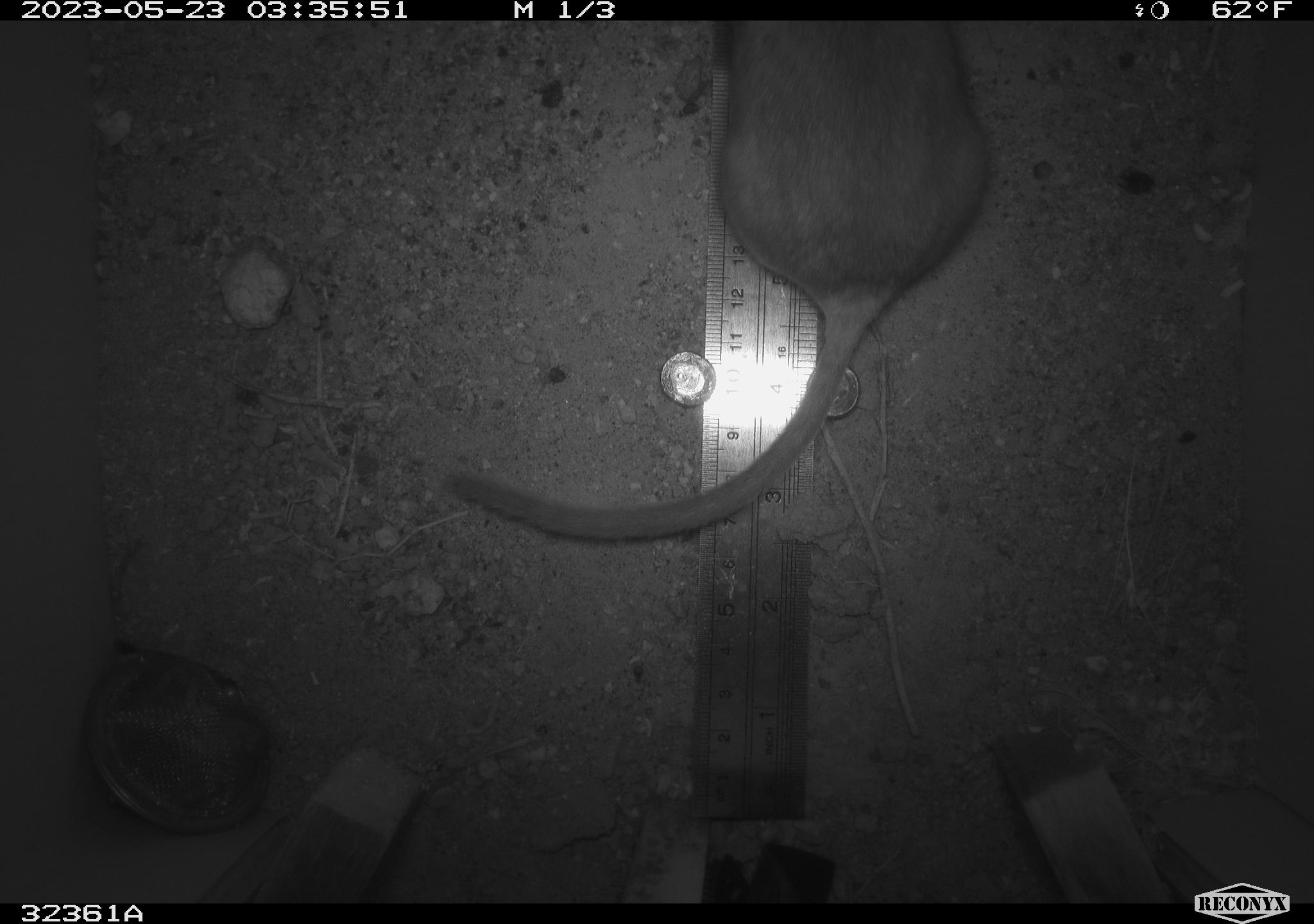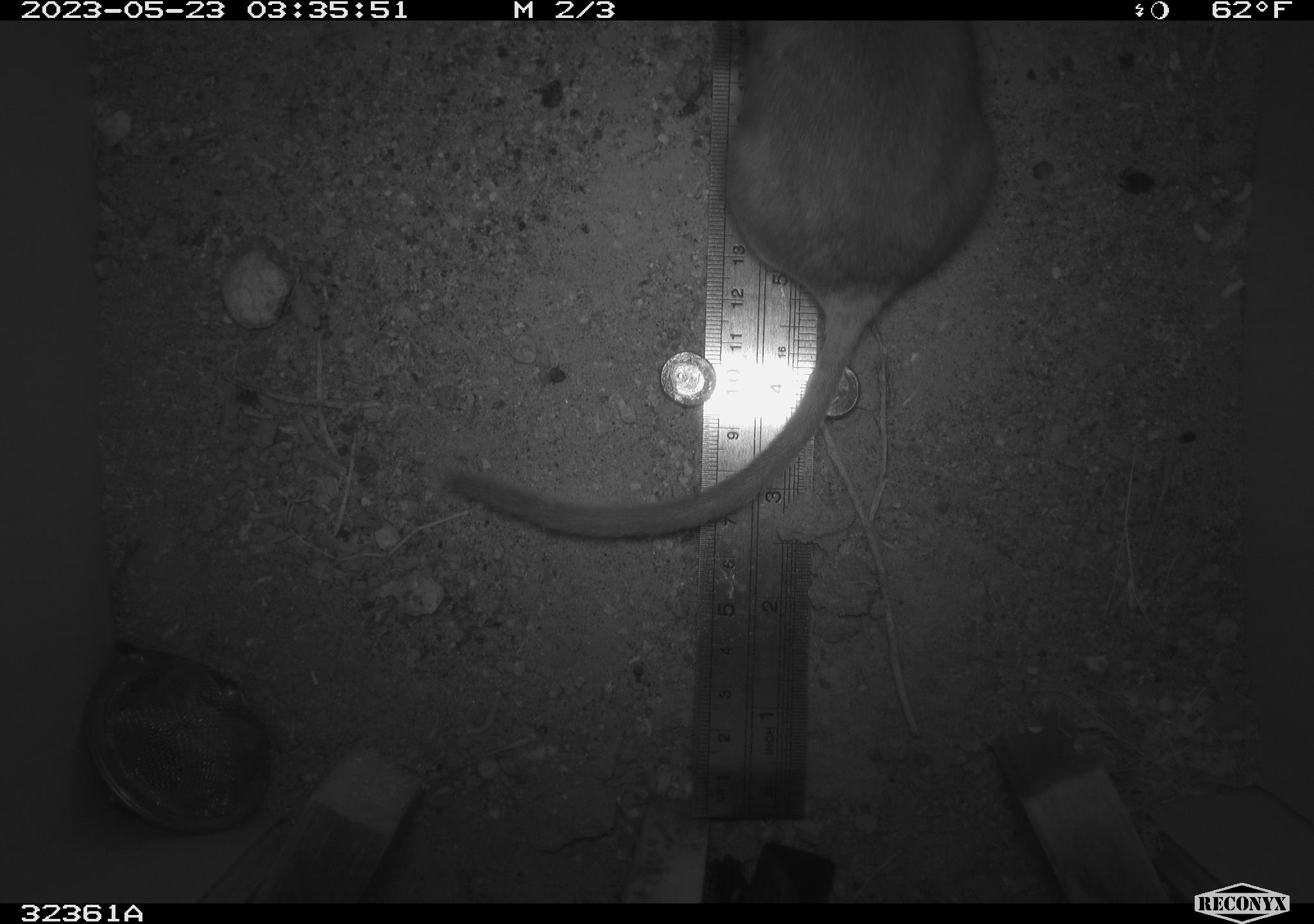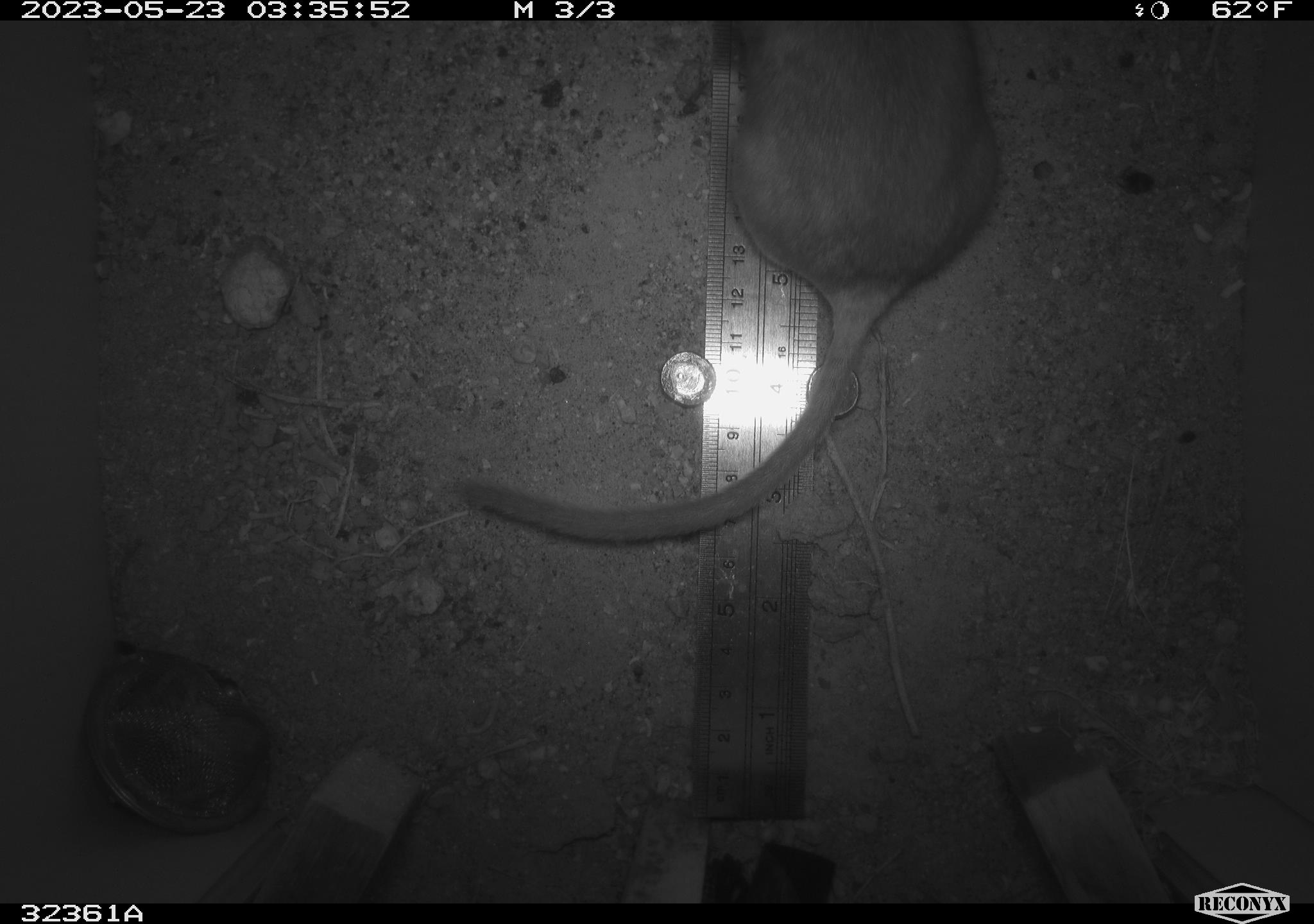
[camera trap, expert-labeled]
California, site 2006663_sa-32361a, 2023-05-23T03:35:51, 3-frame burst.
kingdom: Animalia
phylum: Chordata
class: Mammalia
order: Rodentia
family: Cricetidae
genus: Neotoma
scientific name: Neotoma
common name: pack rat or woodrat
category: neotoma species